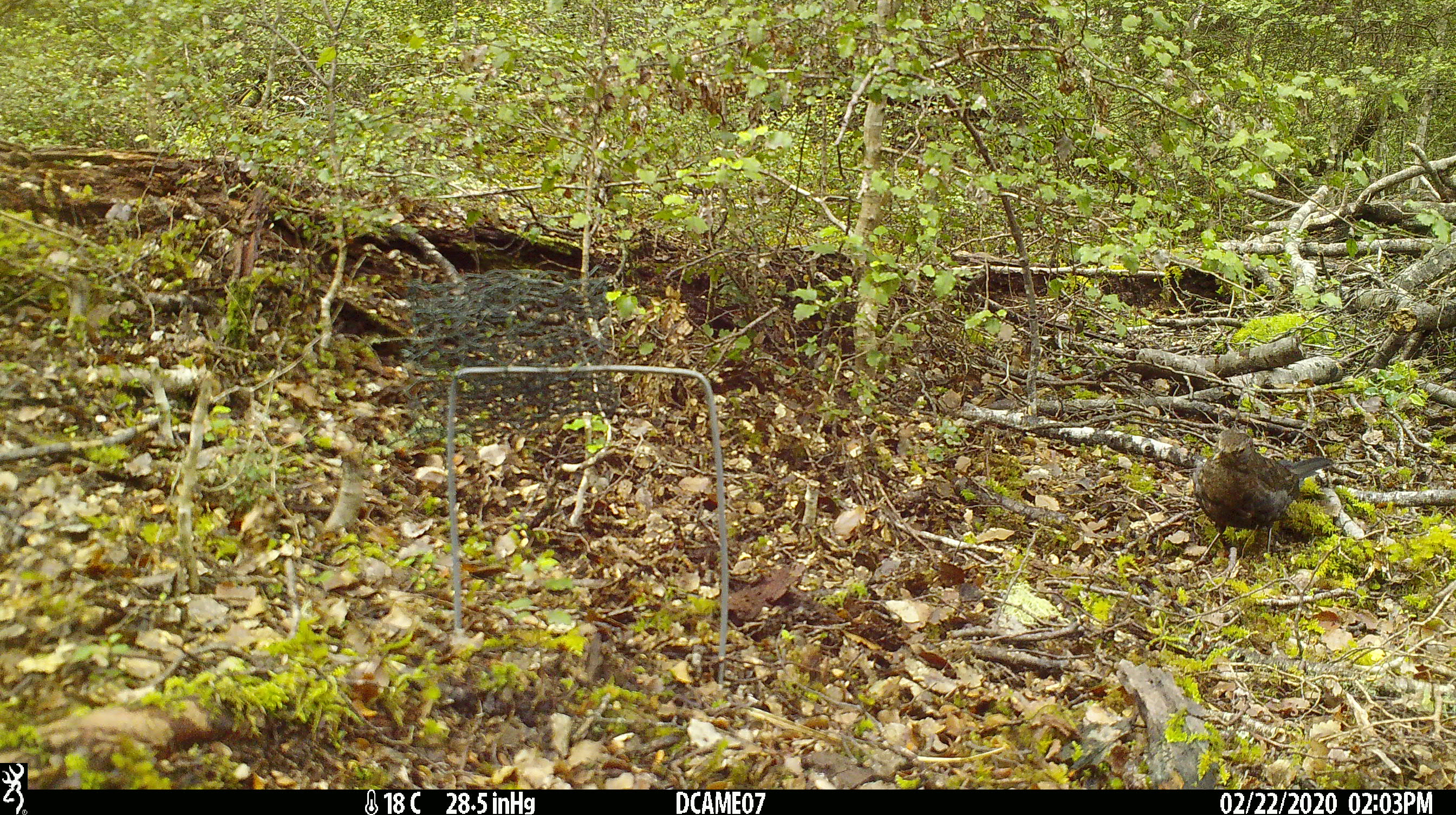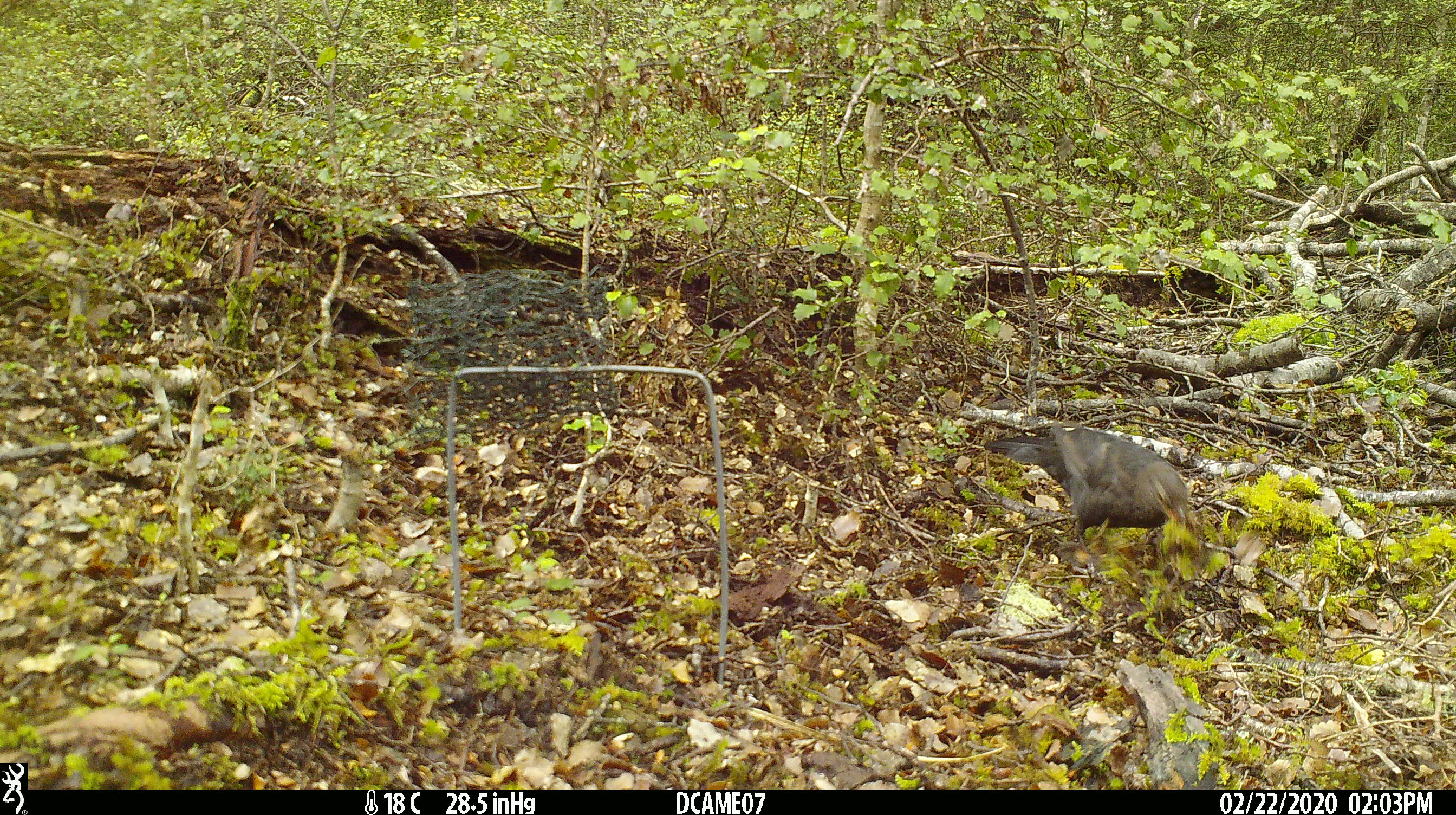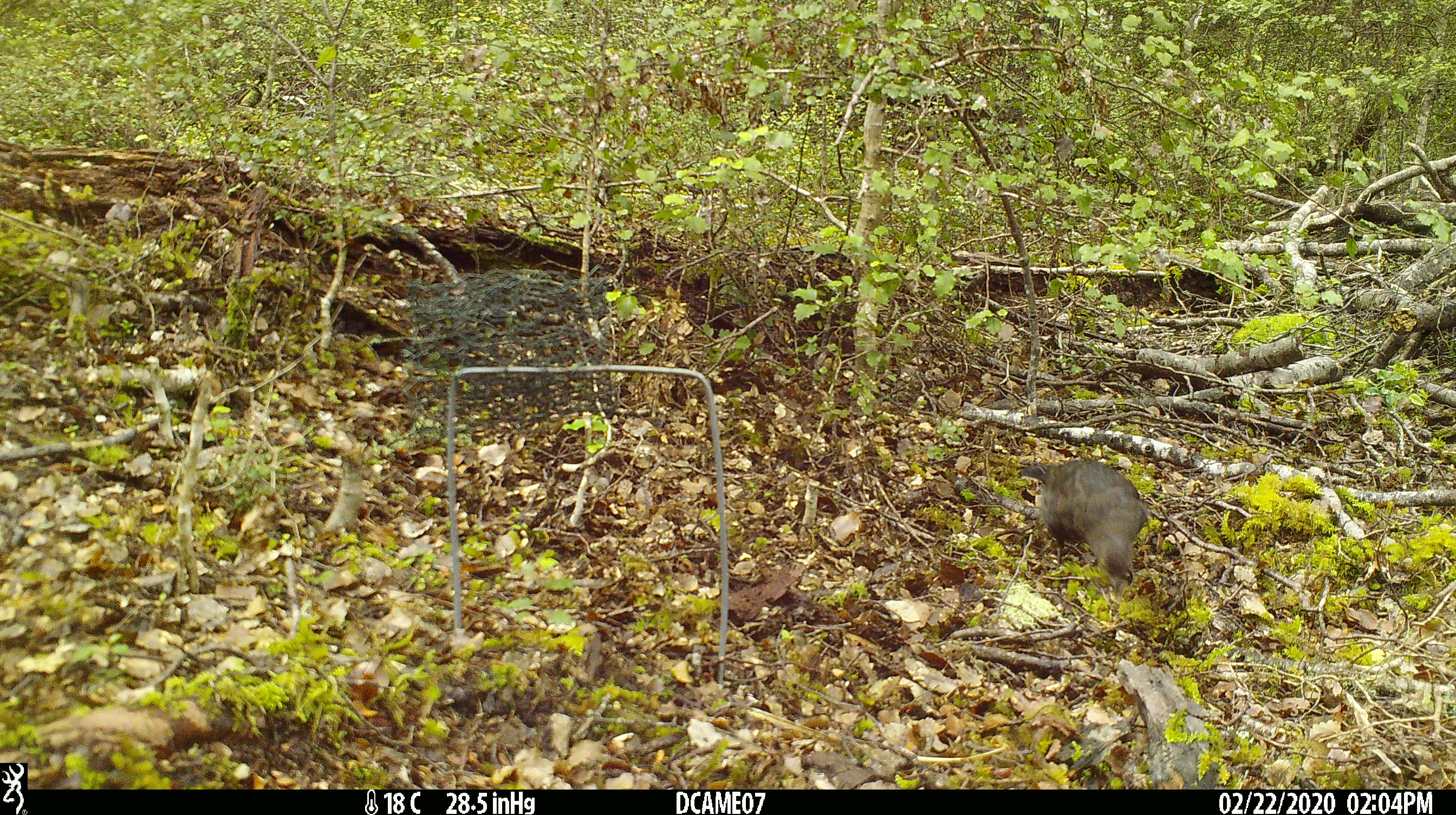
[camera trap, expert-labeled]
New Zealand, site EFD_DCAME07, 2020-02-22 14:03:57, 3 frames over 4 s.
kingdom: Animalia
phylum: Chordata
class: Aves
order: Passeriformes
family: Turdidae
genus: Turdus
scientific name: Turdus merula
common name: eurasian blackbird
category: blackbird